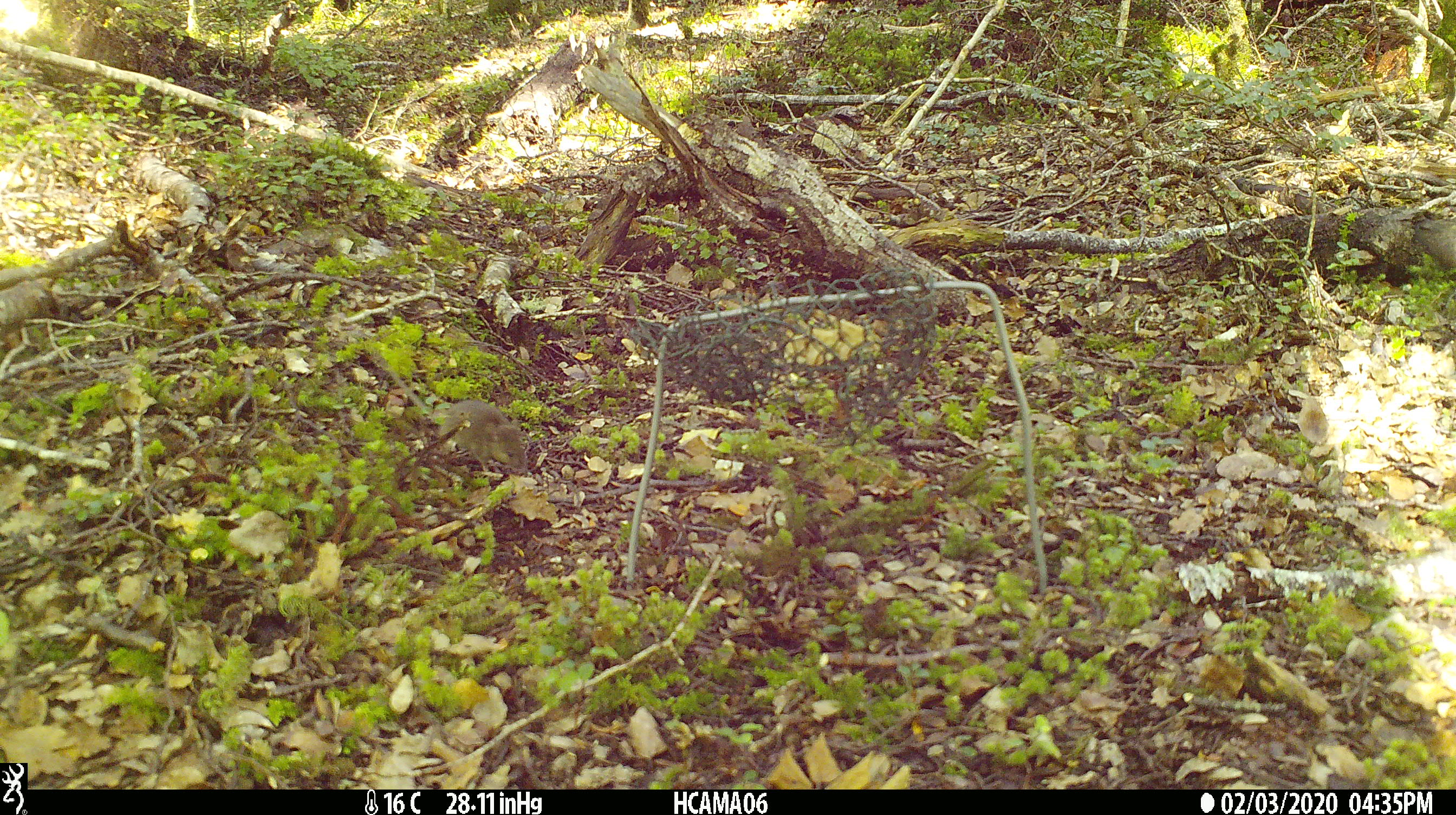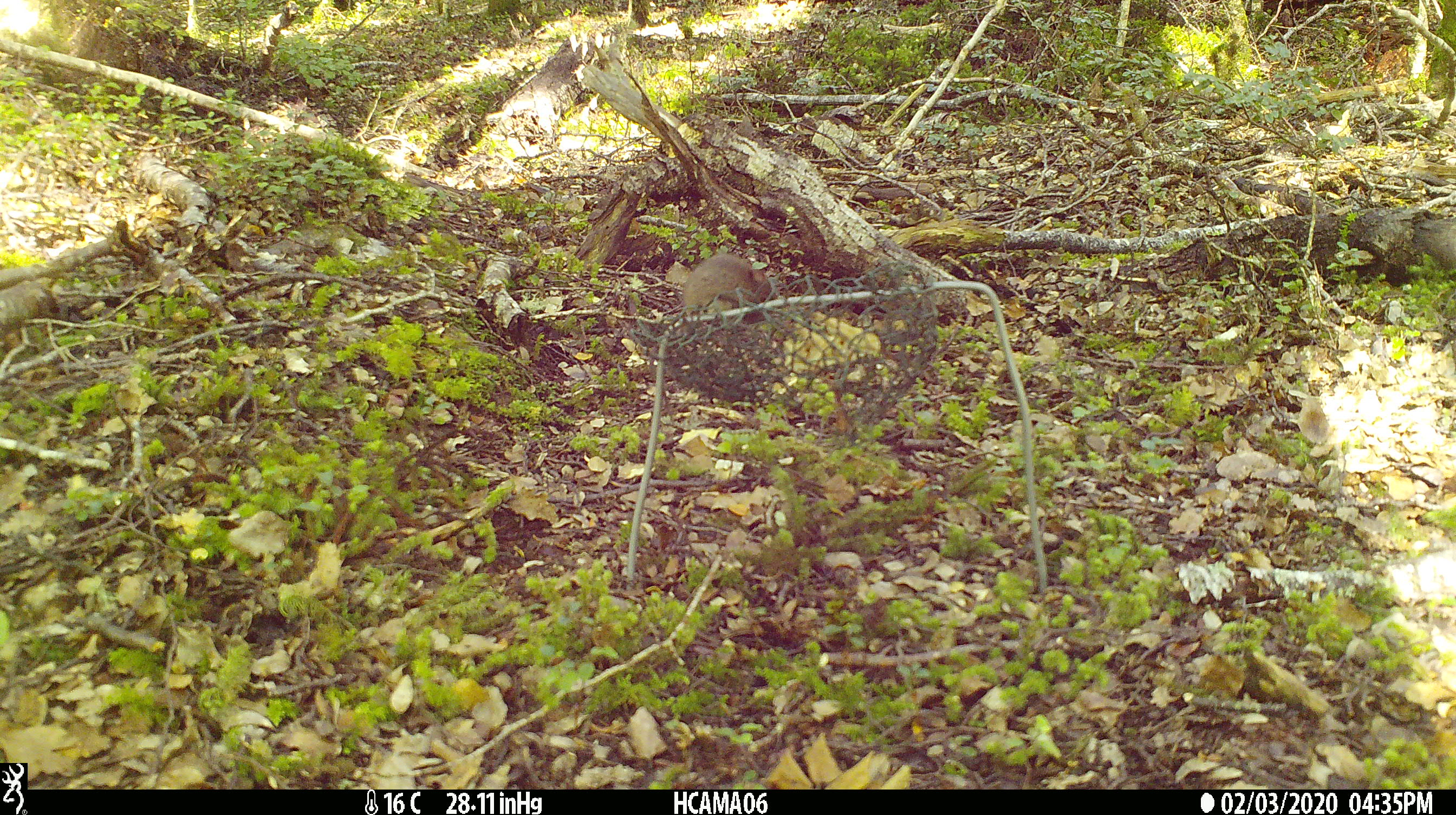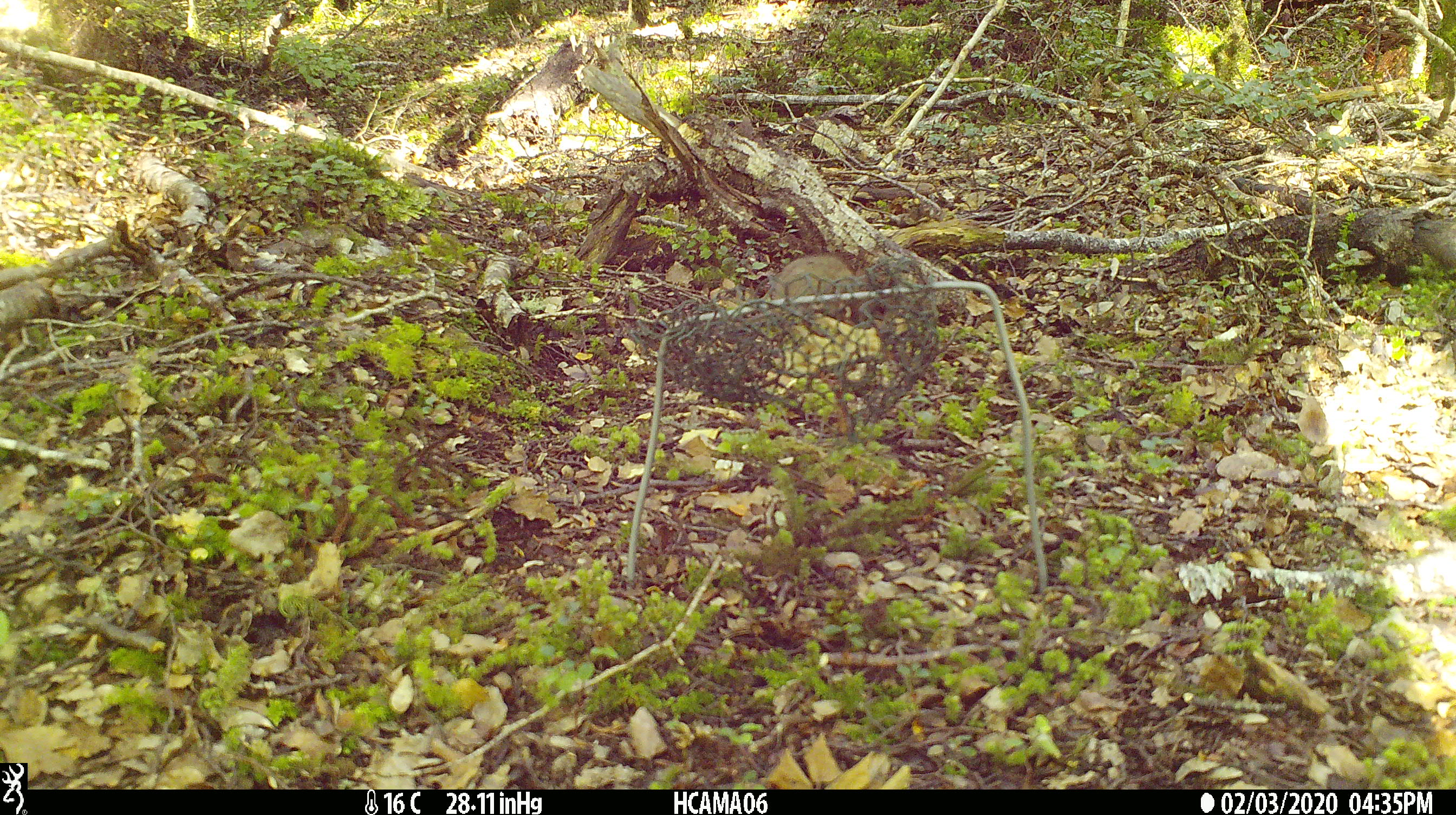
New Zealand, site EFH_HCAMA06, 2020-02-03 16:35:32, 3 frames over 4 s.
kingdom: Animalia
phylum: Chordata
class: Mammalia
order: Rodentia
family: Muridae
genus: Mus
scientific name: Mus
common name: mouse